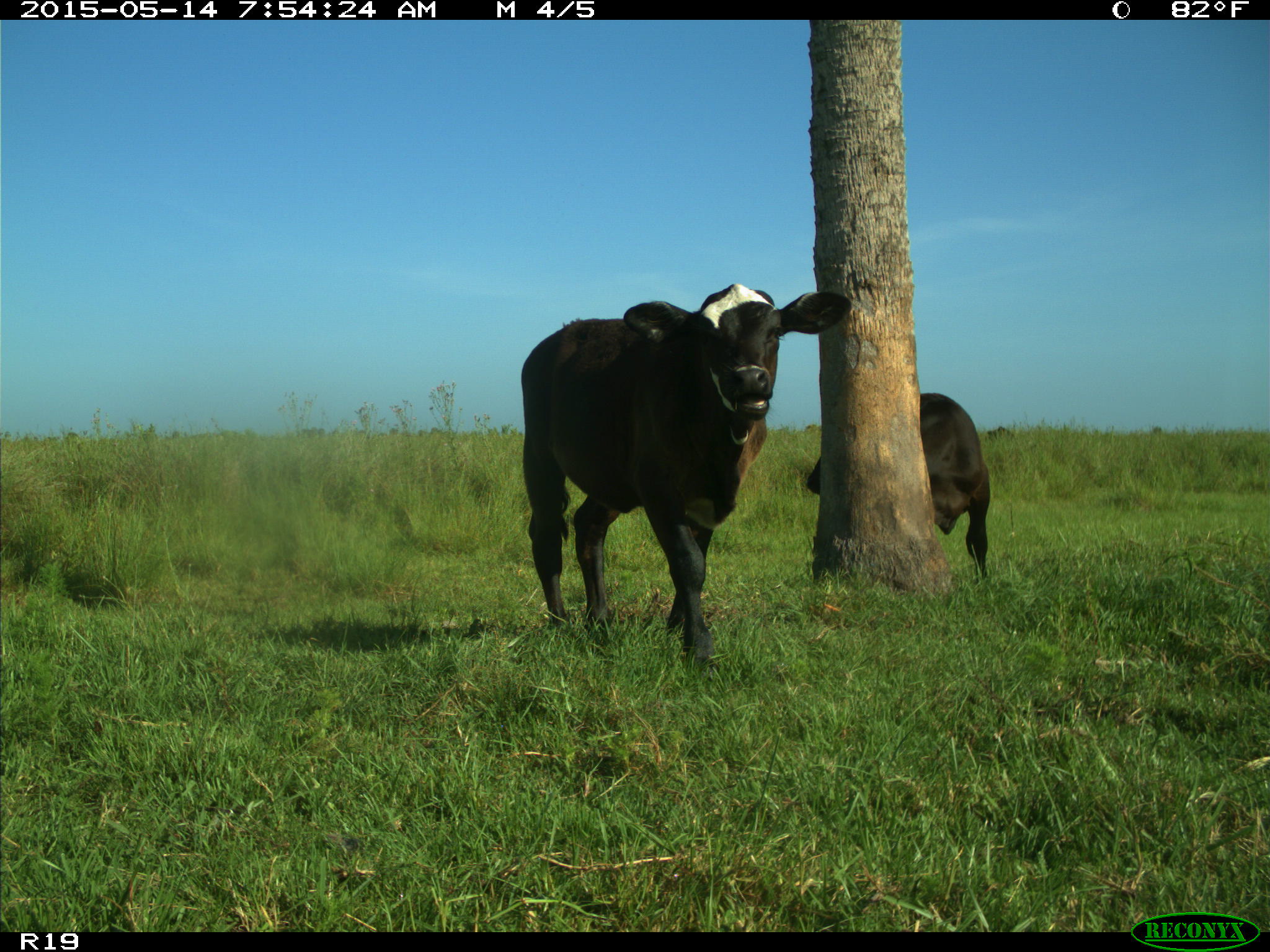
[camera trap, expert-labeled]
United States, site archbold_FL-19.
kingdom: Animalia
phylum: Chordata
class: Mammalia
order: Artiodactyla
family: Bovidae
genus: Bos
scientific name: Bos taurus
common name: domestic cow